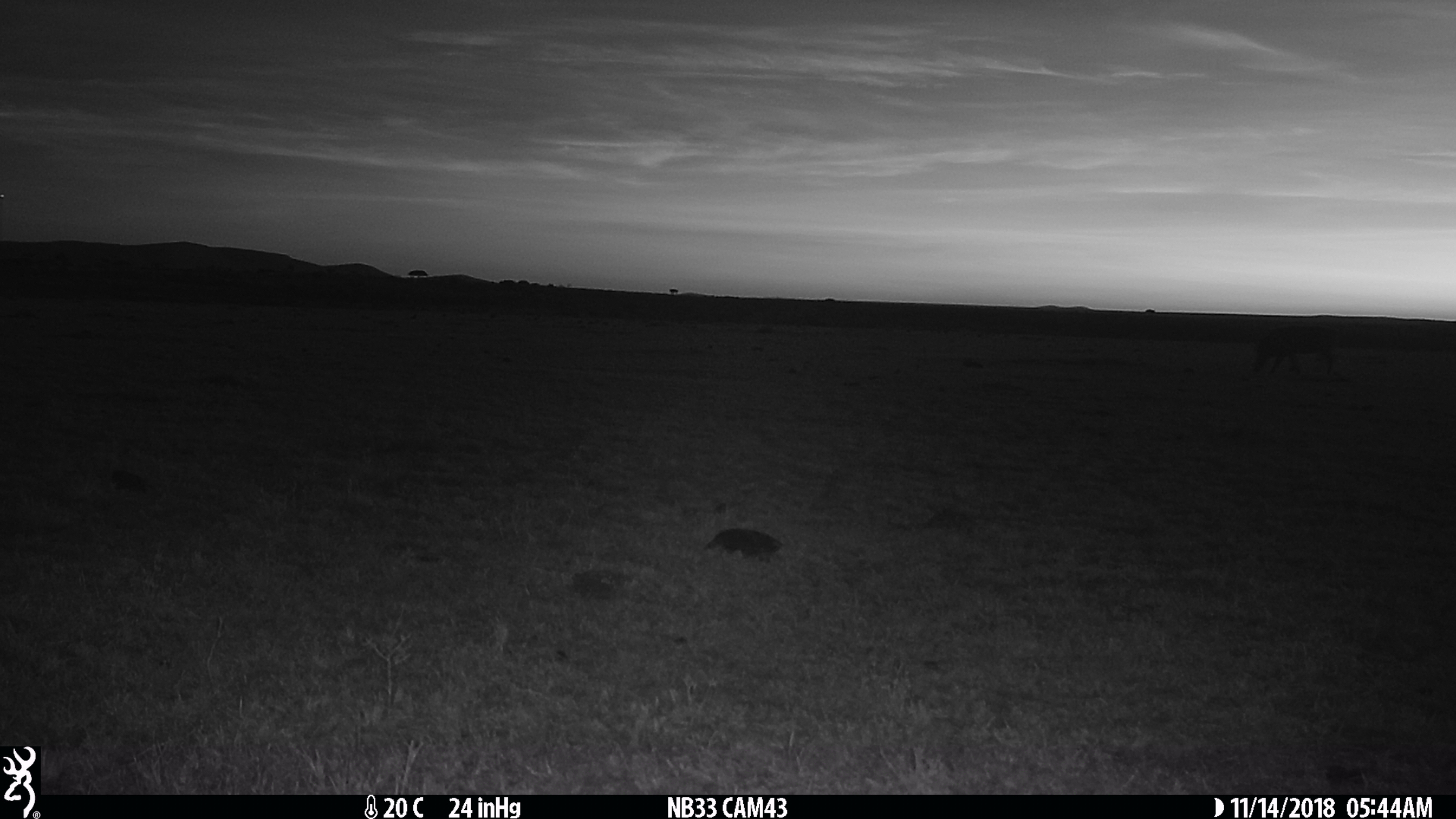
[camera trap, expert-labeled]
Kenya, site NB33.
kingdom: Animalia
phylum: Chordata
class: Mammalia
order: Artiodactyla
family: Suidae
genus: Phacochoerus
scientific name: Phacochoerus africanus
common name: common warthog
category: warthog